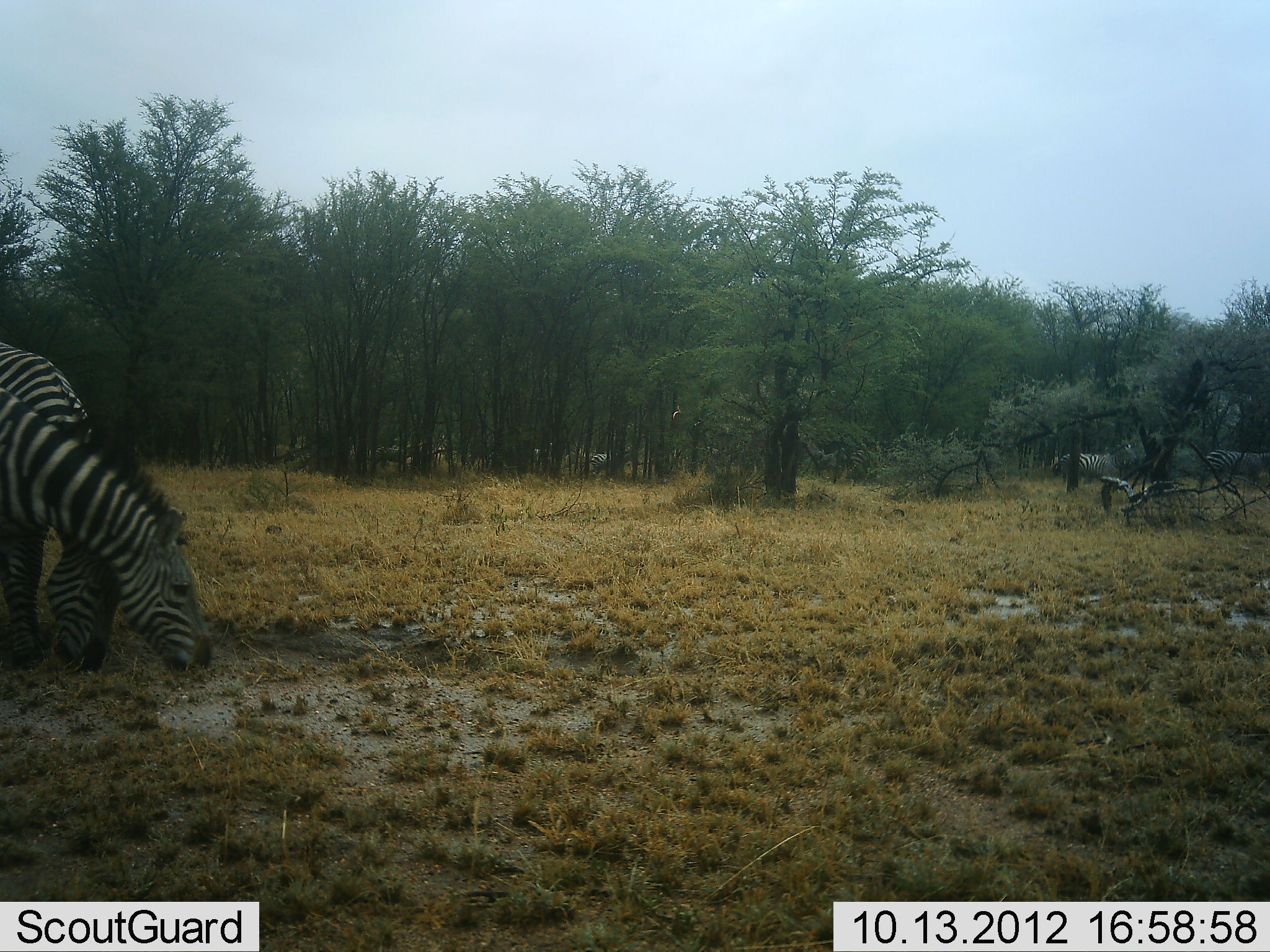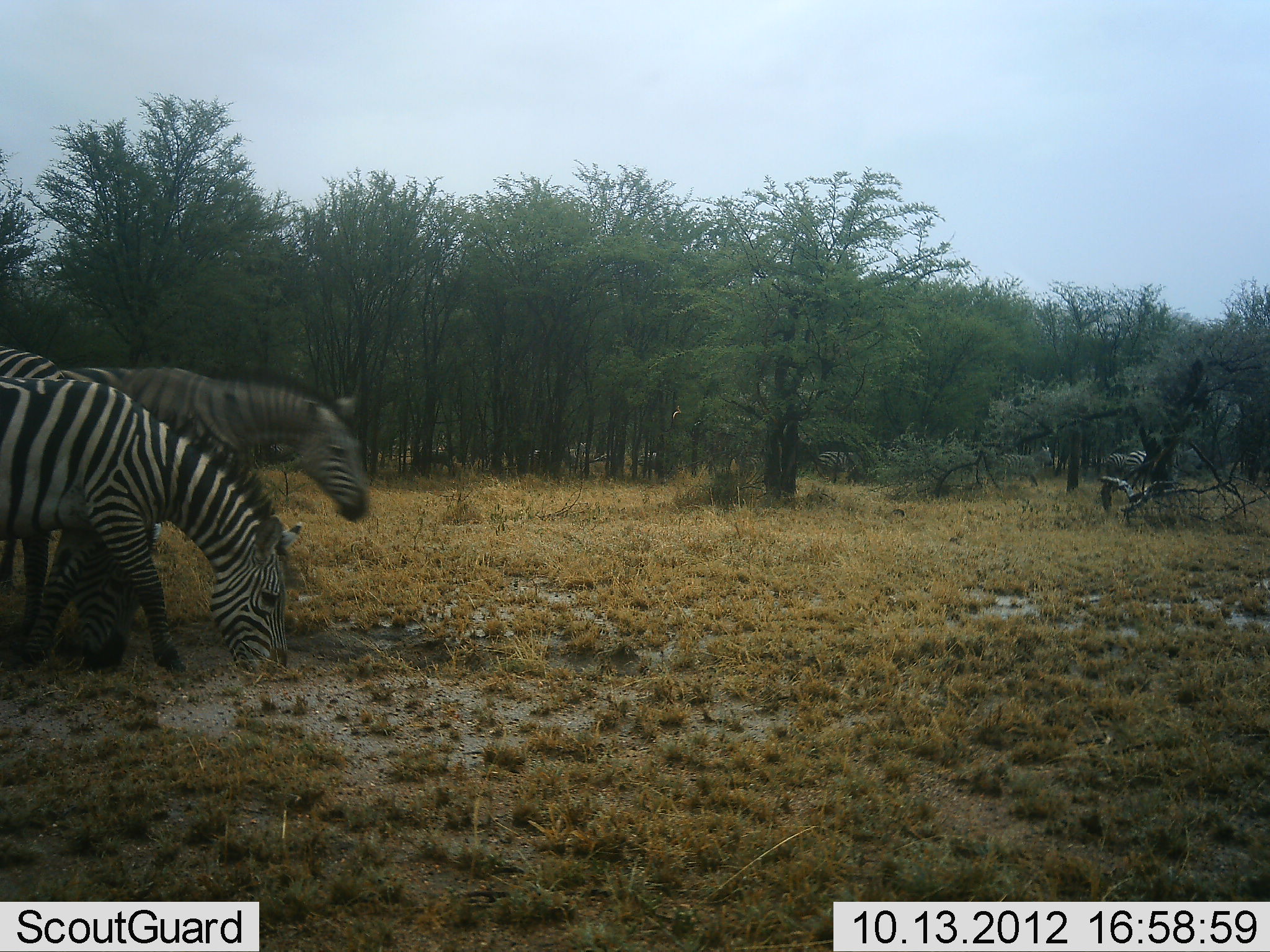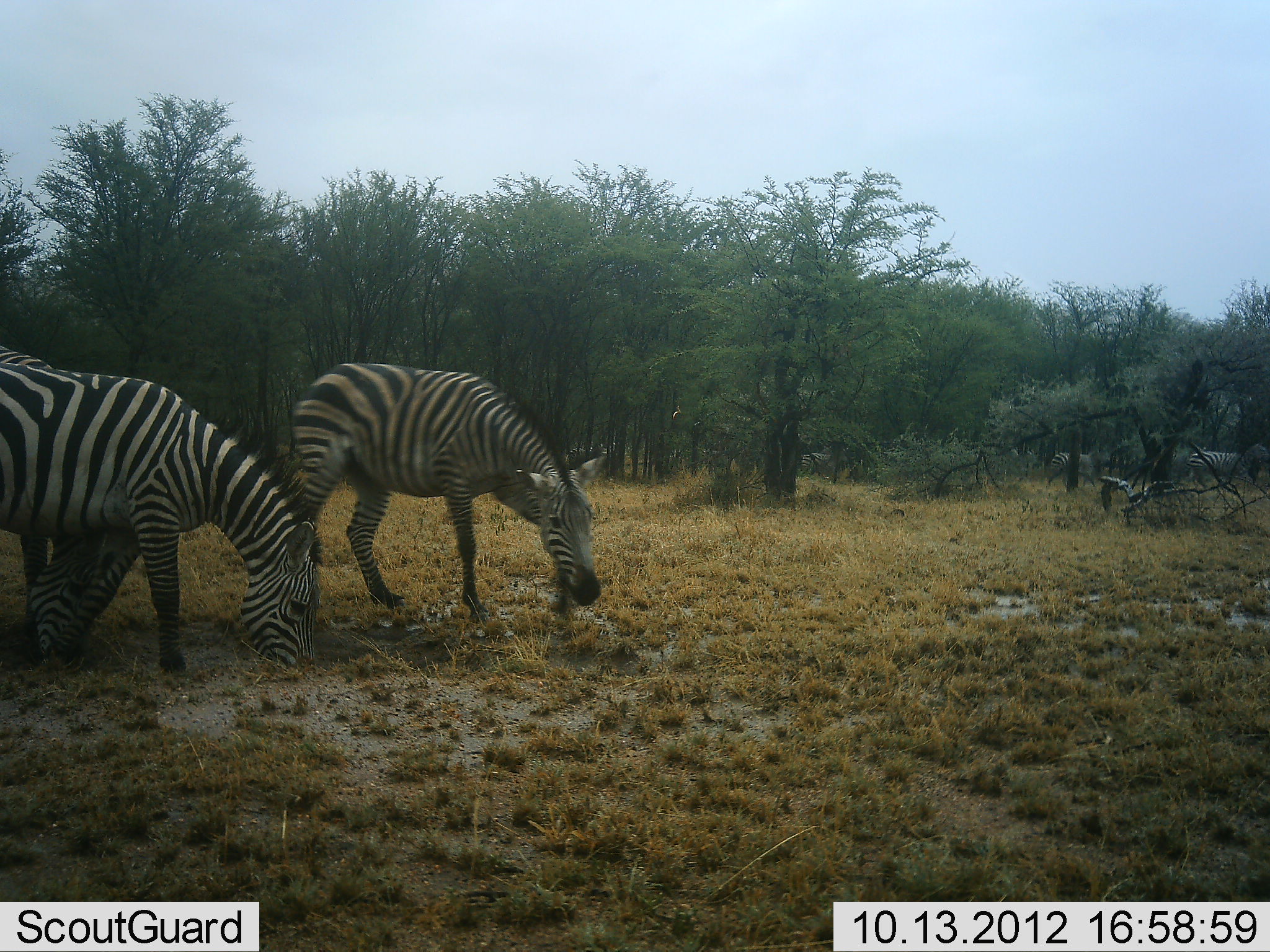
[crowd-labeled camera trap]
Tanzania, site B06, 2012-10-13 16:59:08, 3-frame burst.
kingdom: Animalia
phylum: Chordata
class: Mammalia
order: Perissodactyla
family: Equidae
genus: Equus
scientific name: Equus quagga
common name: plains zebra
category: zebra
Zebra (plains zebra) (Equus quagga), count 11-50. Behavior (volunteer vote fractions): standing 18%, resting 0%, moving 100%, interacting 0%. Young present (vote fraction): 9%. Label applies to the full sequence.